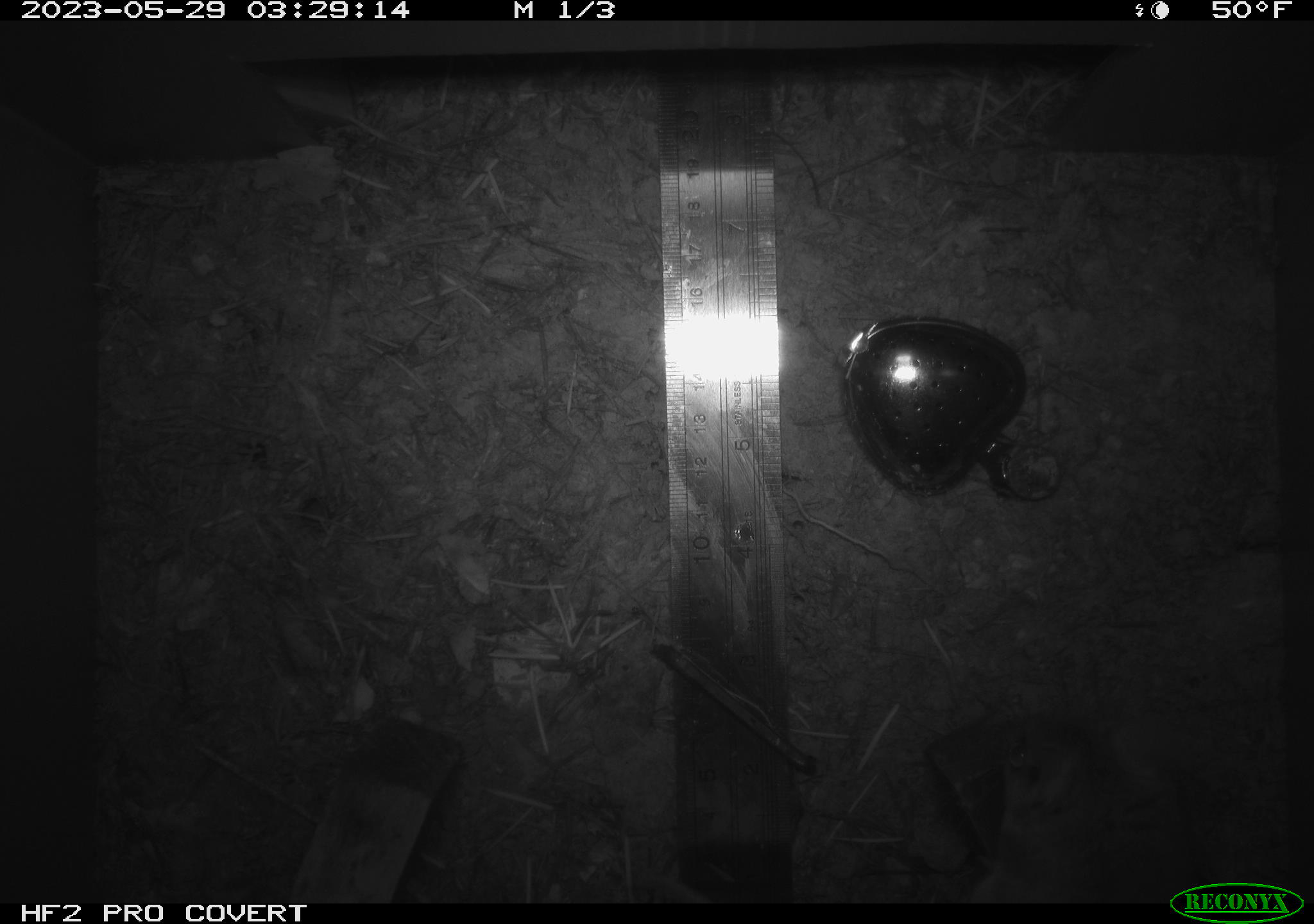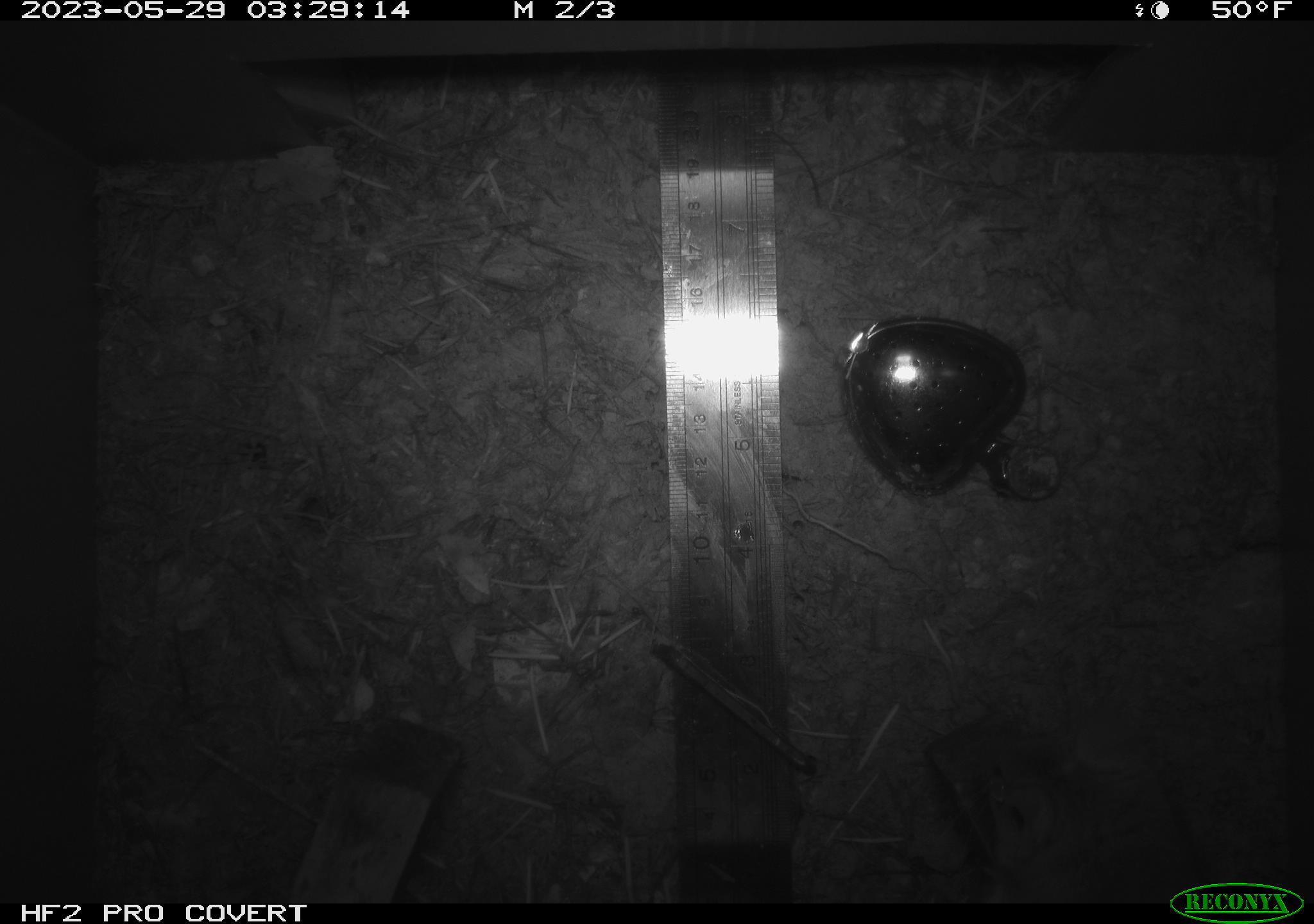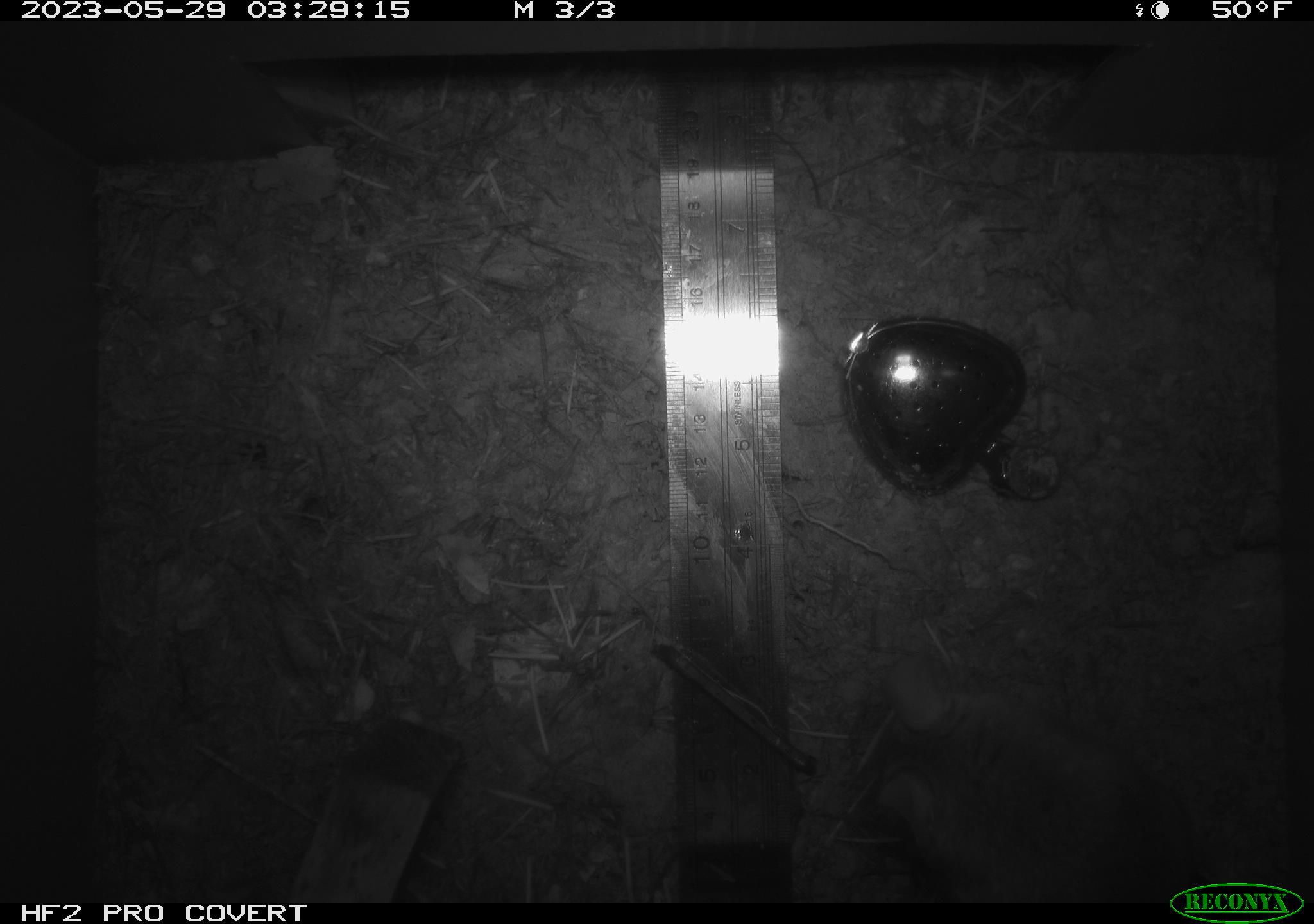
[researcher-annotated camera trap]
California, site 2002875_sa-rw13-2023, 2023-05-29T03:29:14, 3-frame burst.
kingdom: Animalia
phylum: Chordata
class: Mammalia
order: Rodentia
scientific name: Rodentia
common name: mouse species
Mouse species (Rodentia).